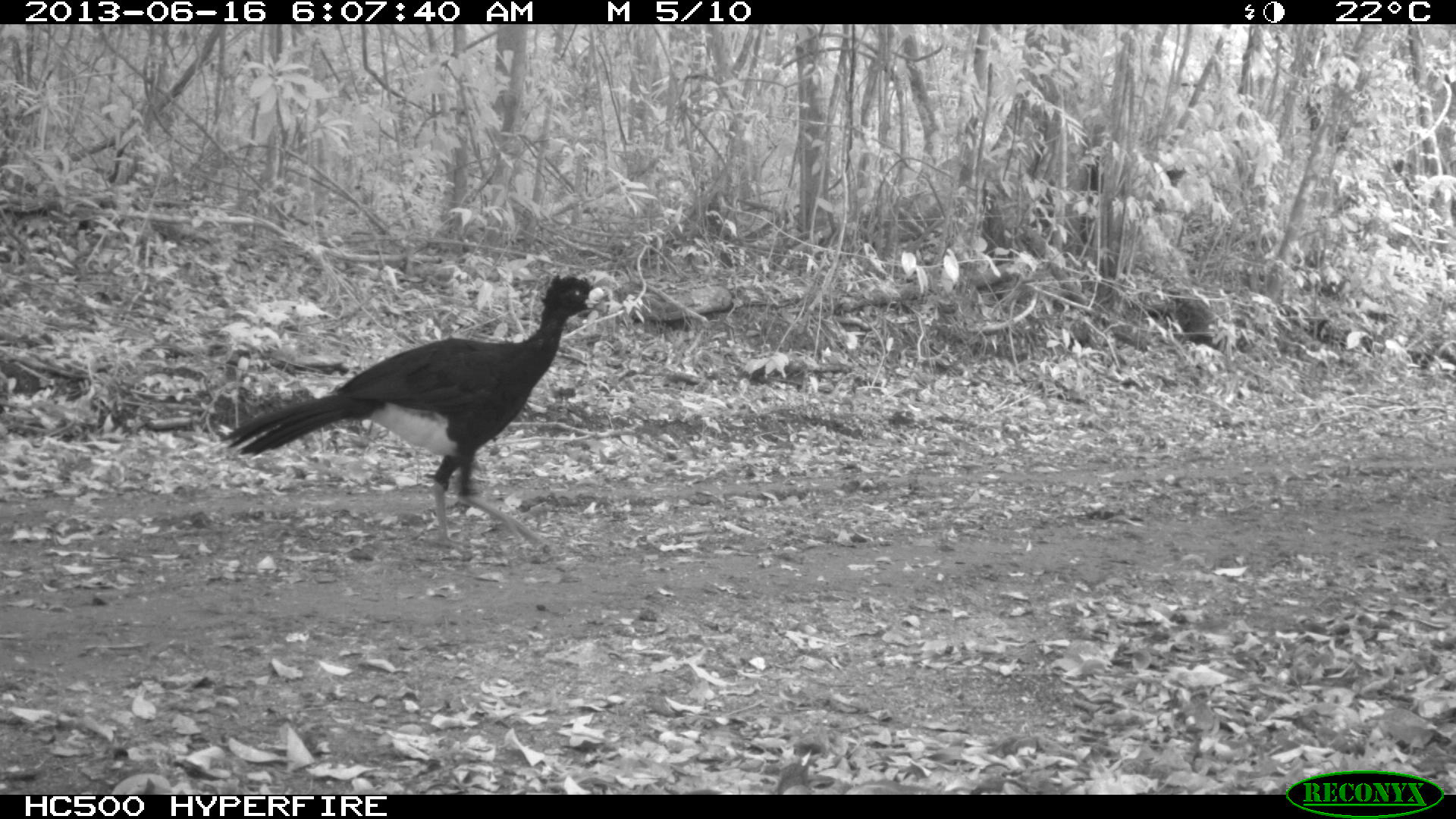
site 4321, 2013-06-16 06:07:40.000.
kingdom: Animalia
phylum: Chordata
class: Aves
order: Galliformes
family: Cracidae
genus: Crax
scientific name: Crax rubra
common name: great curassow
Crax rubra (great curassow), count 1, sex male.